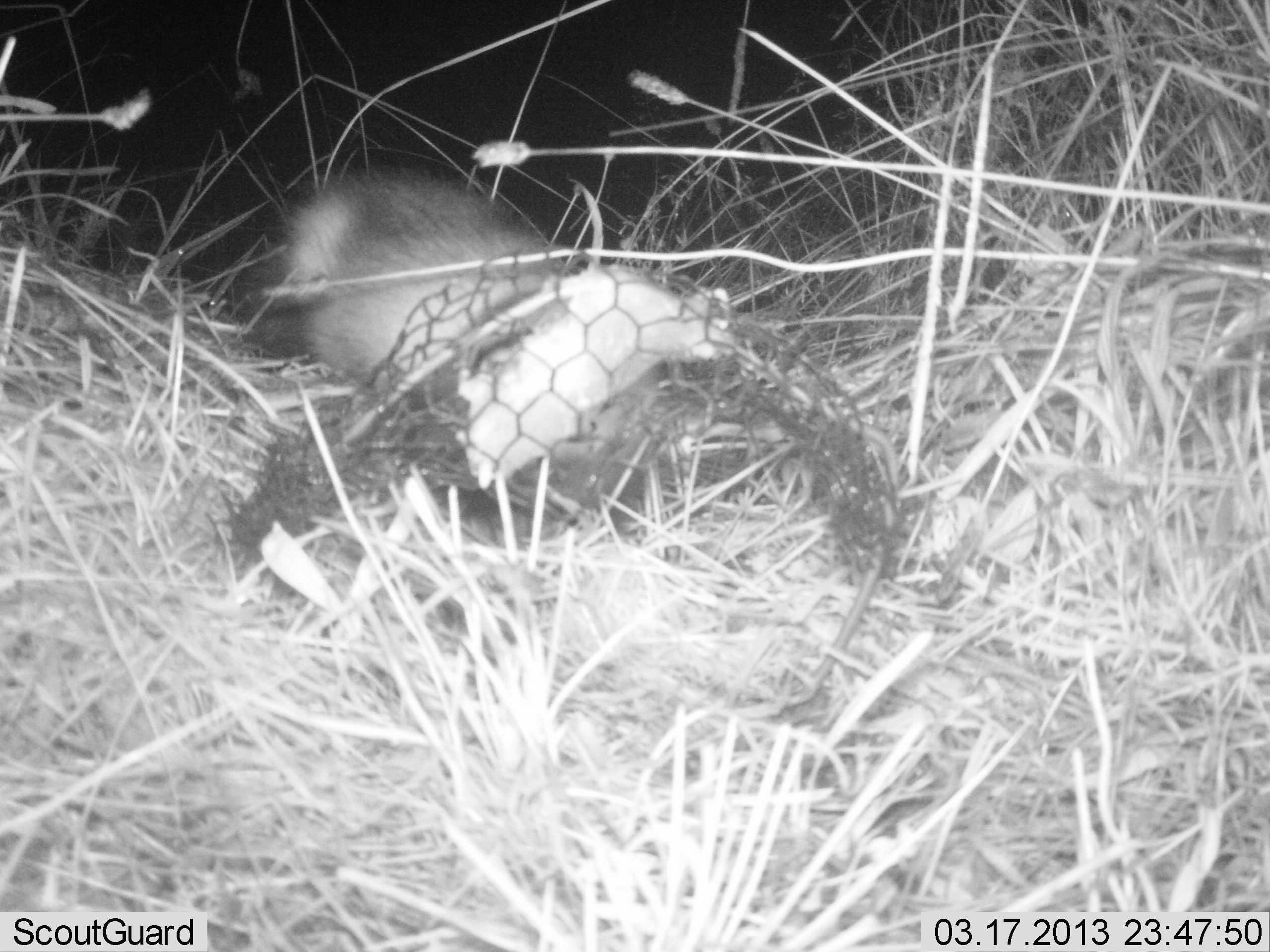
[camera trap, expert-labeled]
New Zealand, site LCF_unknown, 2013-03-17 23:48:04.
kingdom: Animalia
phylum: Chordata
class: Mammalia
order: Carnivora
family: Mustelidae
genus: Mustela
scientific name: Mustela furo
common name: ferret